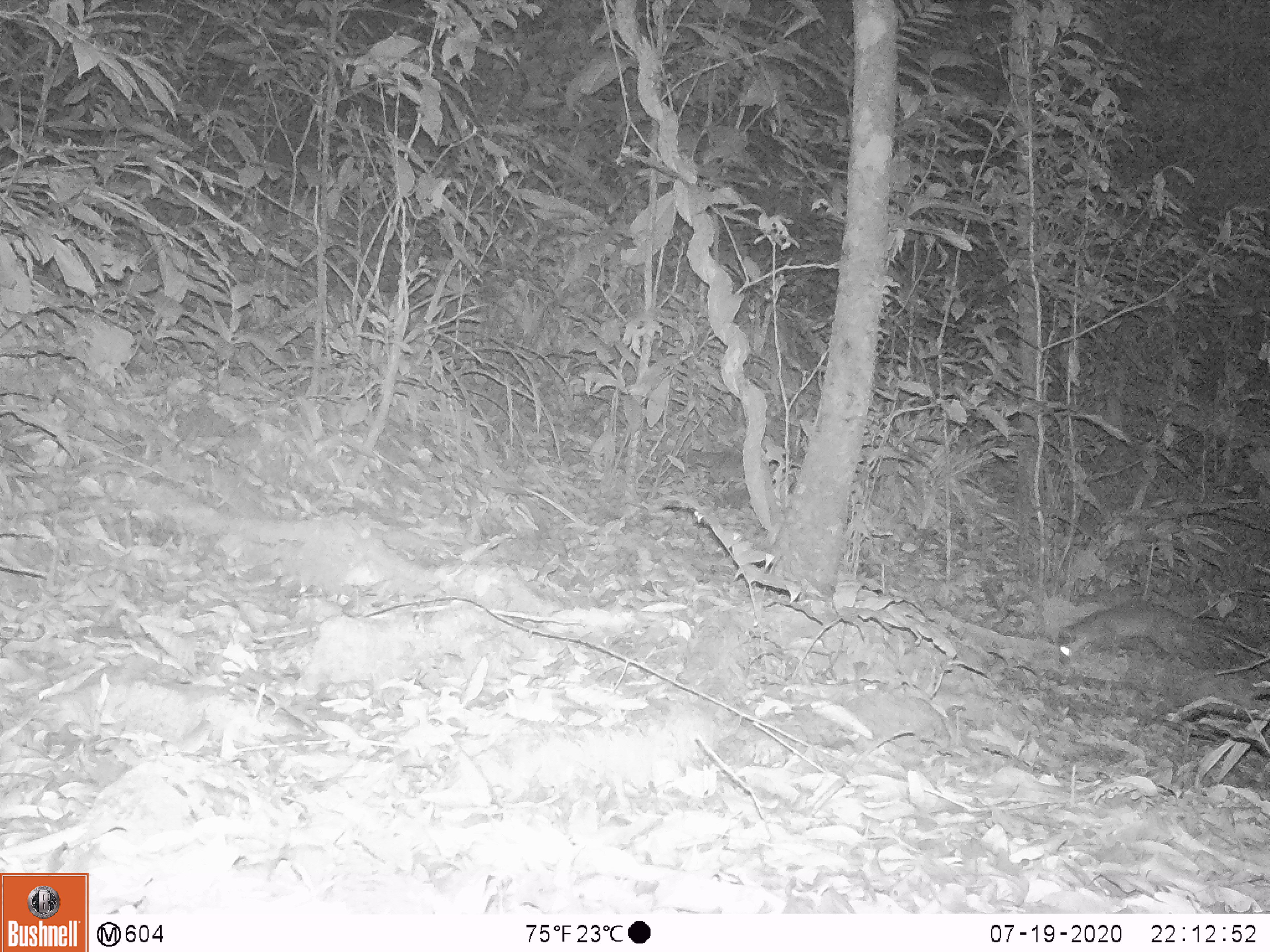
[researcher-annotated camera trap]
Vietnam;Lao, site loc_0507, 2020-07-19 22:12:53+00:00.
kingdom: Animalia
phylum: Chordata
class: Mammalia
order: Carnivora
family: Mustelidae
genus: Melogale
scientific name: Melogale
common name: ferret badger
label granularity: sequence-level